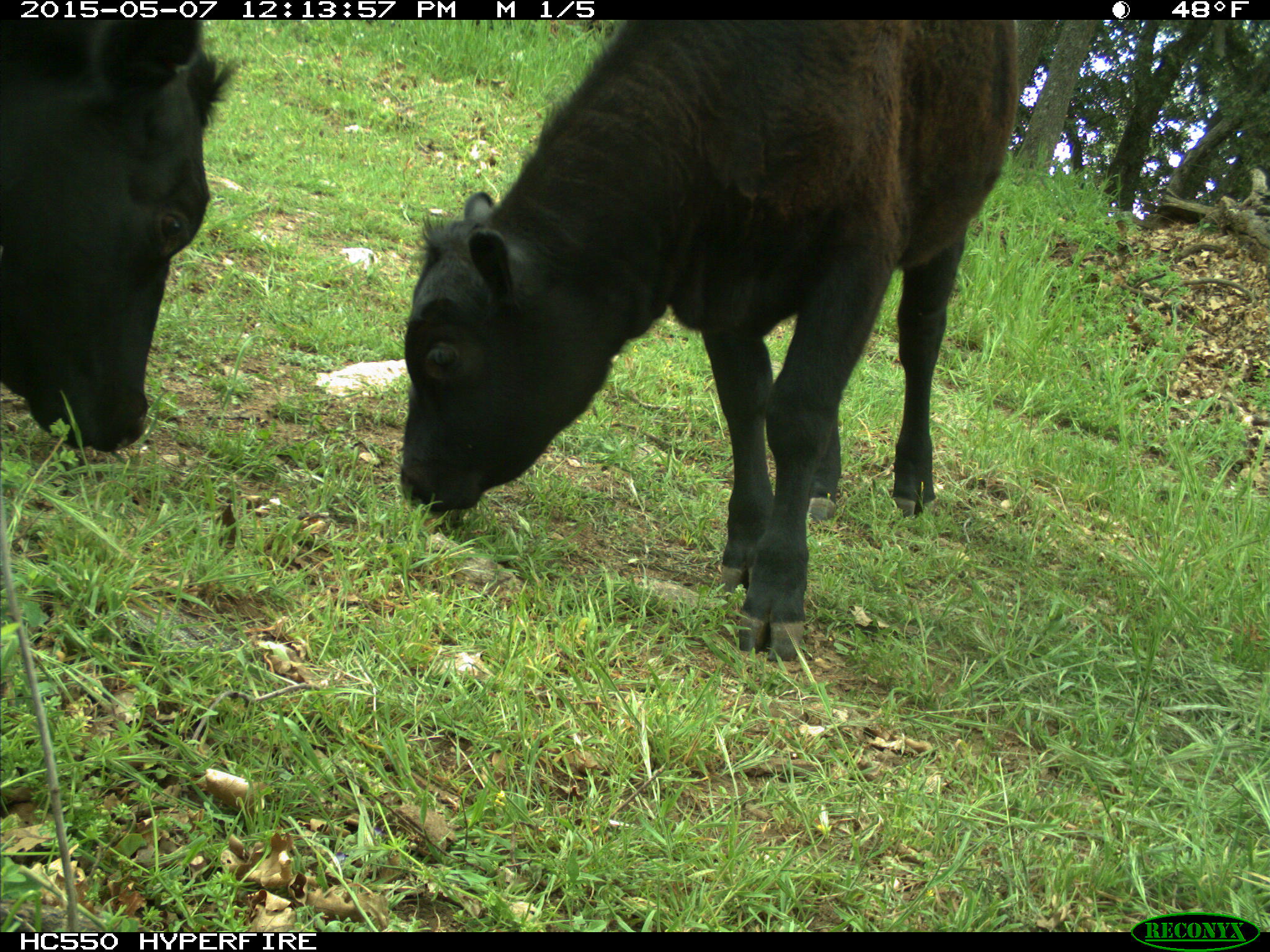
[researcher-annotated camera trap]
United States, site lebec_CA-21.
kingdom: Animalia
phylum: Chordata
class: Mammalia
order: Artiodactyla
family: Bovidae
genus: Bos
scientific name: Bos taurus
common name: domestic cow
Bos taurus (domestic cow).